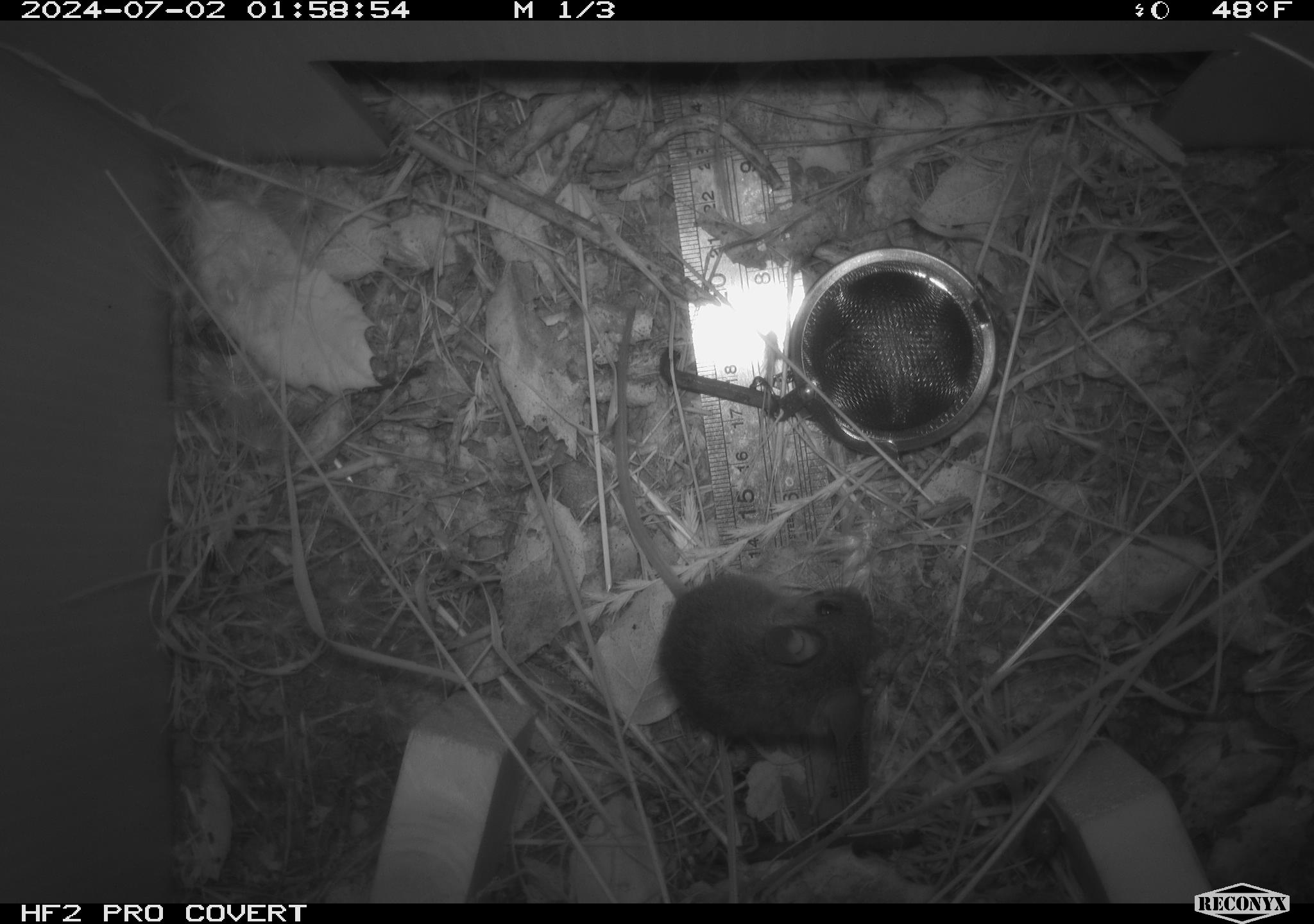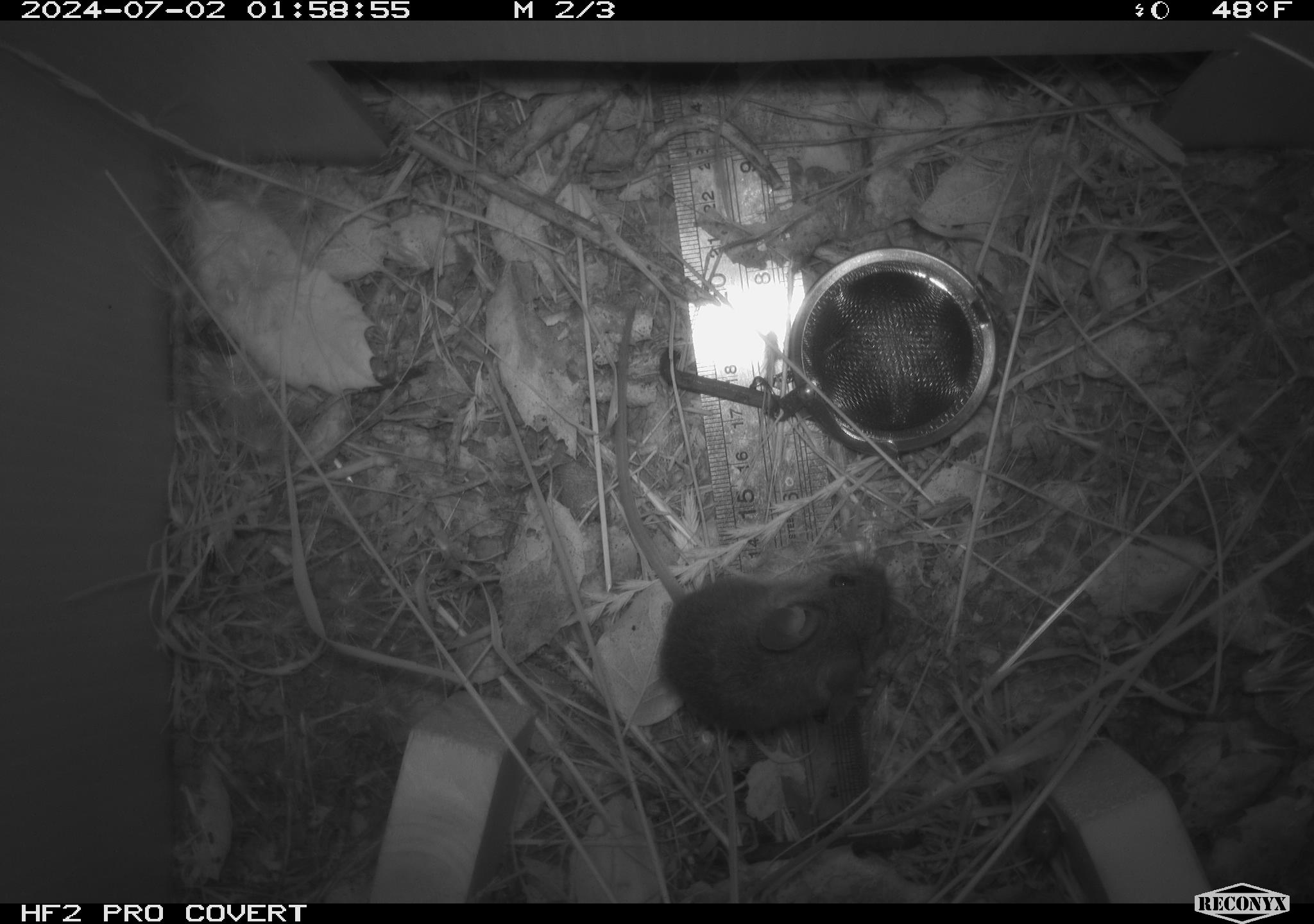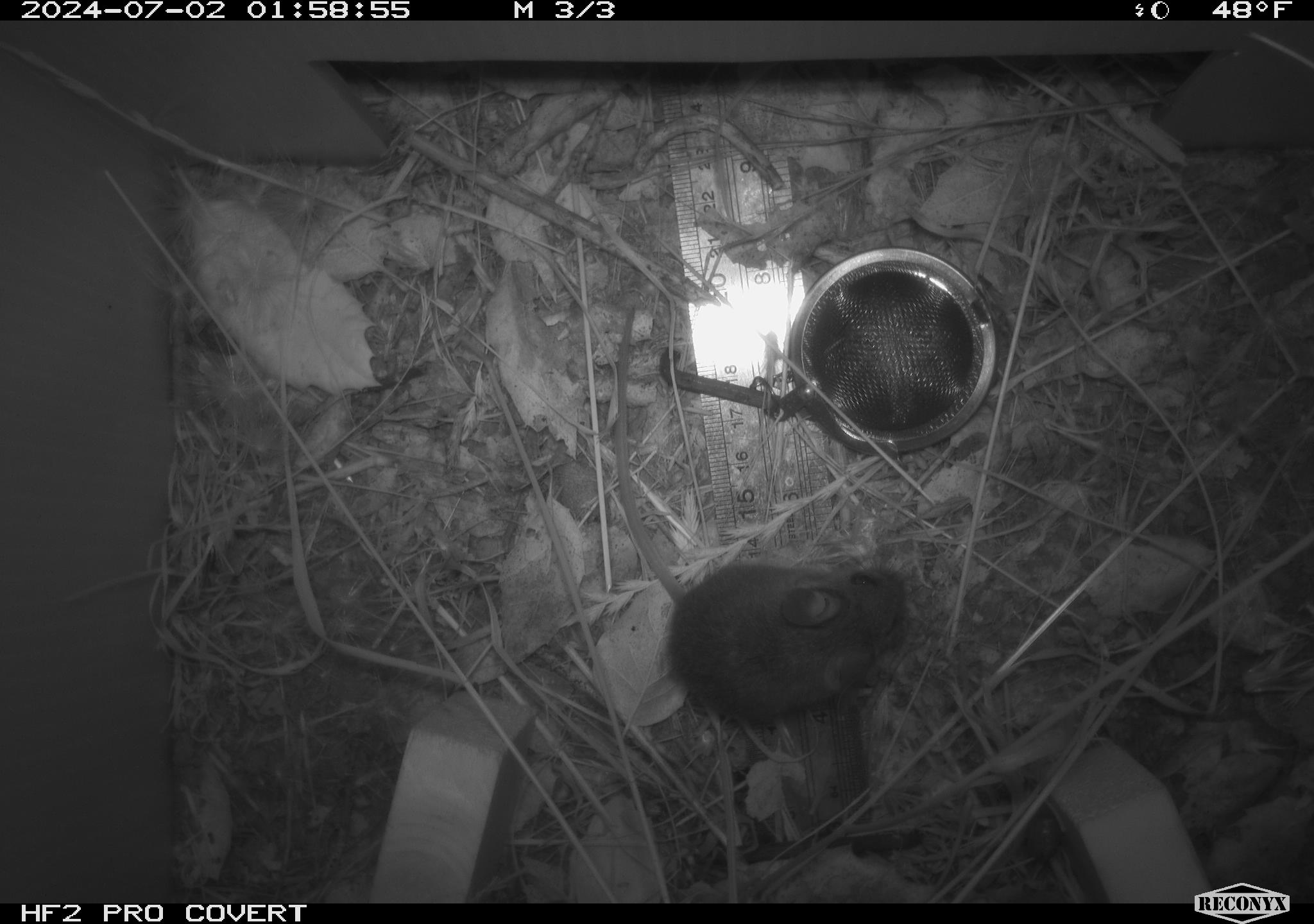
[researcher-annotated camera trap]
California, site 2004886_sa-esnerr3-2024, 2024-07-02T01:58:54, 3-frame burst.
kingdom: Animalia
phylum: Chordata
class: Mammalia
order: Rodentia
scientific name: Rodentia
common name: rodent